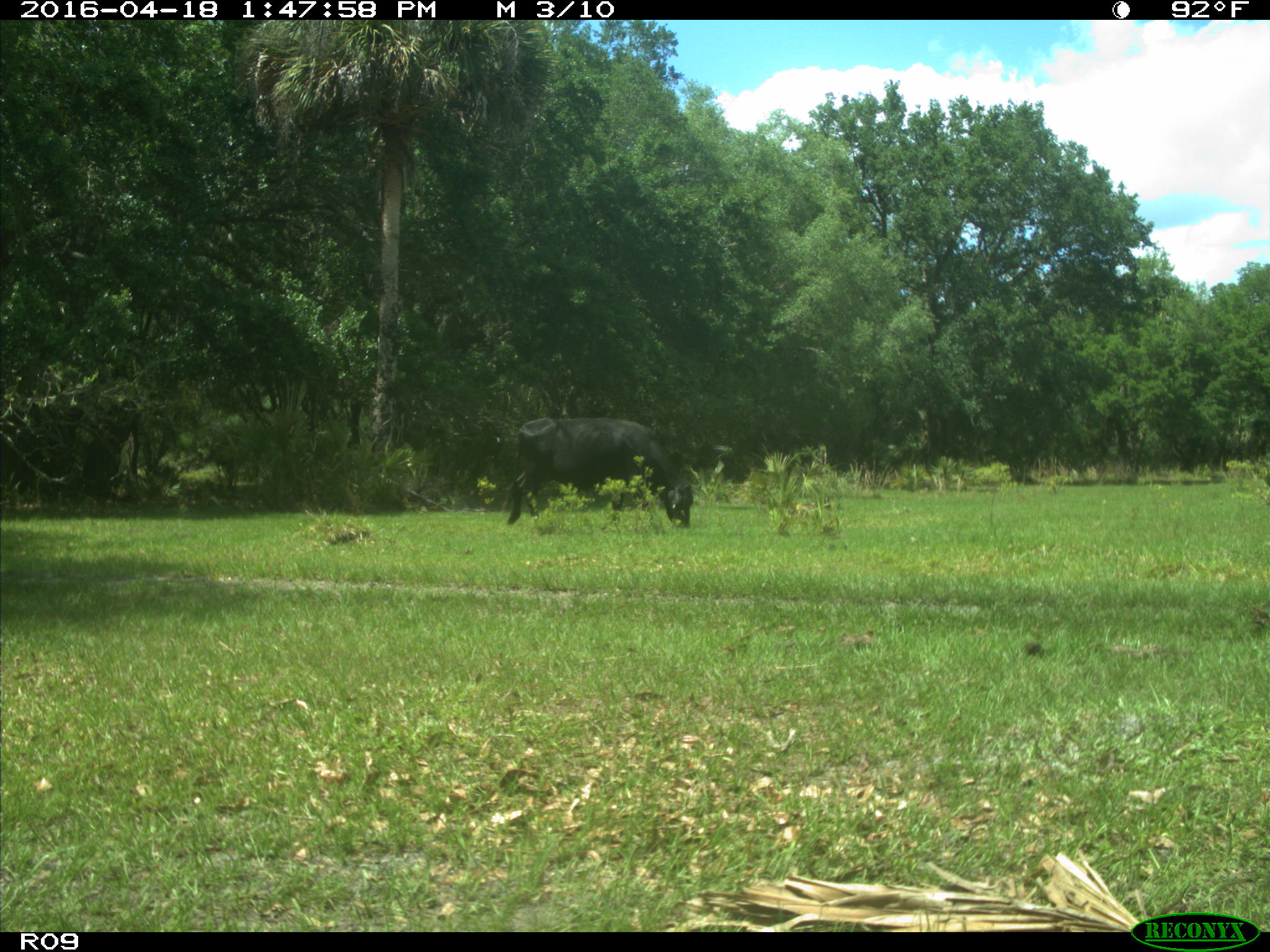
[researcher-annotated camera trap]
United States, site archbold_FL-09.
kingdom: Animalia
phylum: Chordata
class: Mammalia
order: Artiodactyla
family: Bovidae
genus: Bos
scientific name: Bos taurus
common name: domestic cow